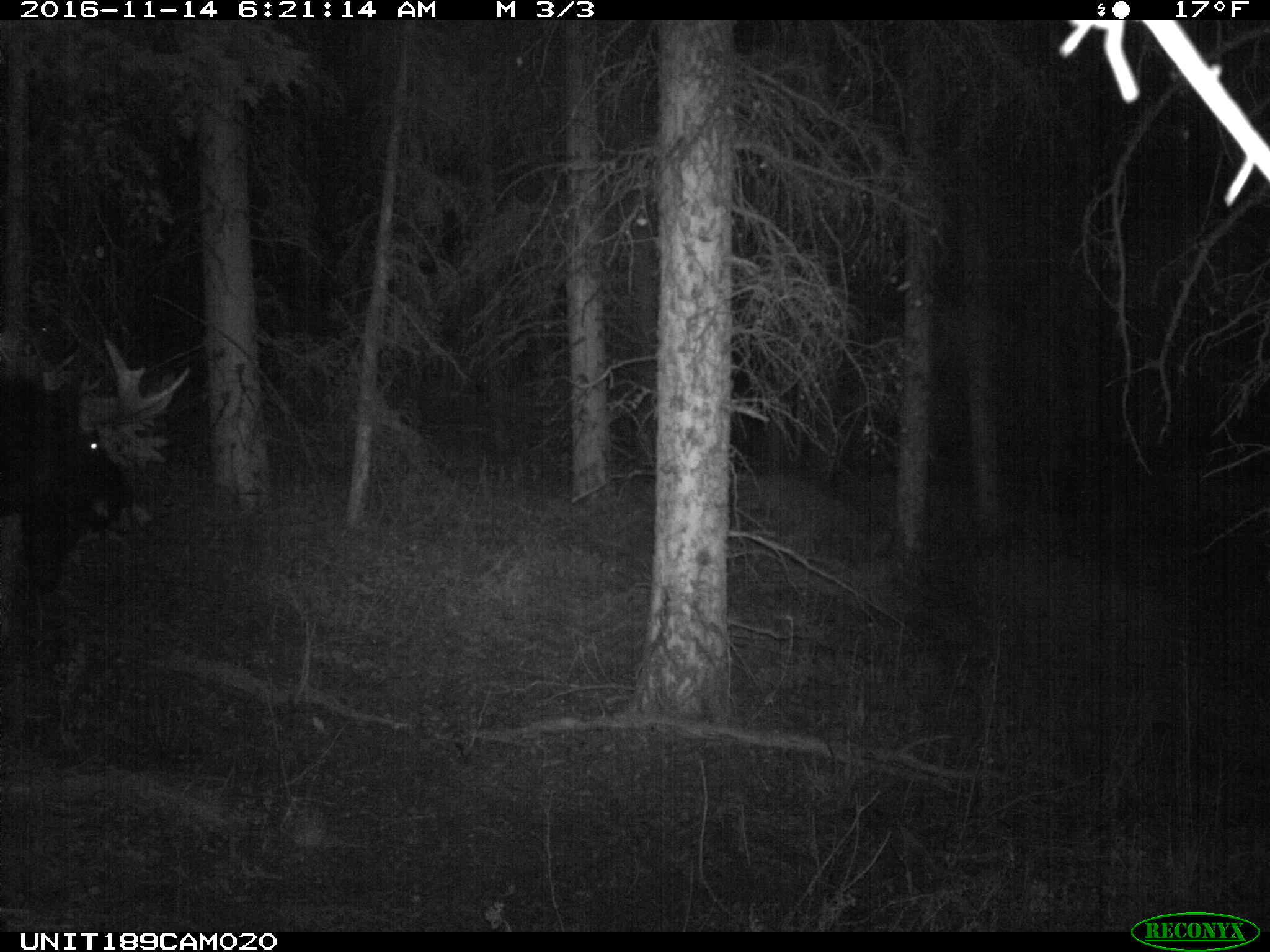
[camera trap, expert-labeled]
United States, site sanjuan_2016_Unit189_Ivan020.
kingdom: Animalia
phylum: Chordata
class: Mammalia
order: Artiodactyla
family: Cervidae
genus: Alces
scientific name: Alces alces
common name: moose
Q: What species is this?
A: Alces alces (moose).